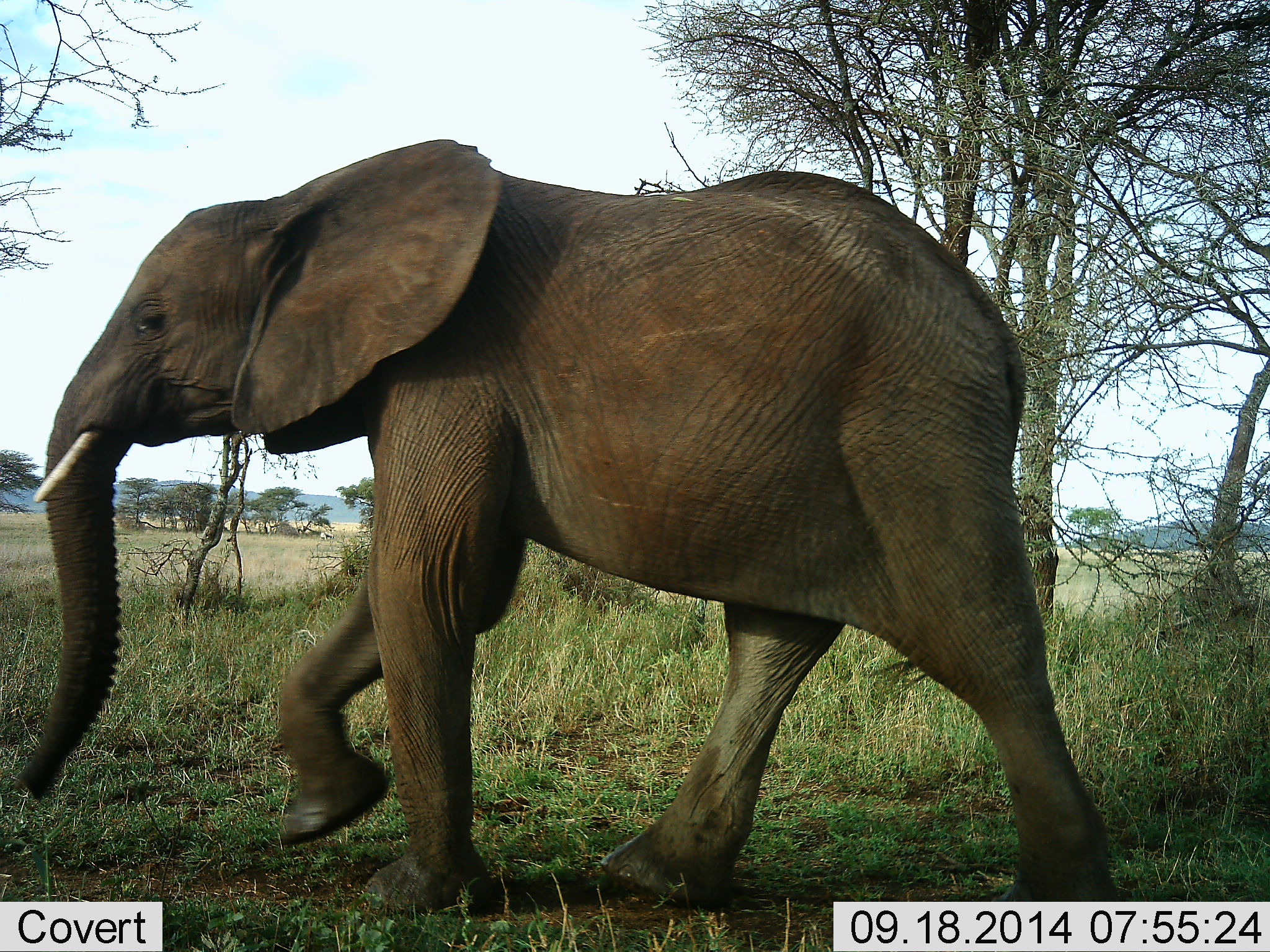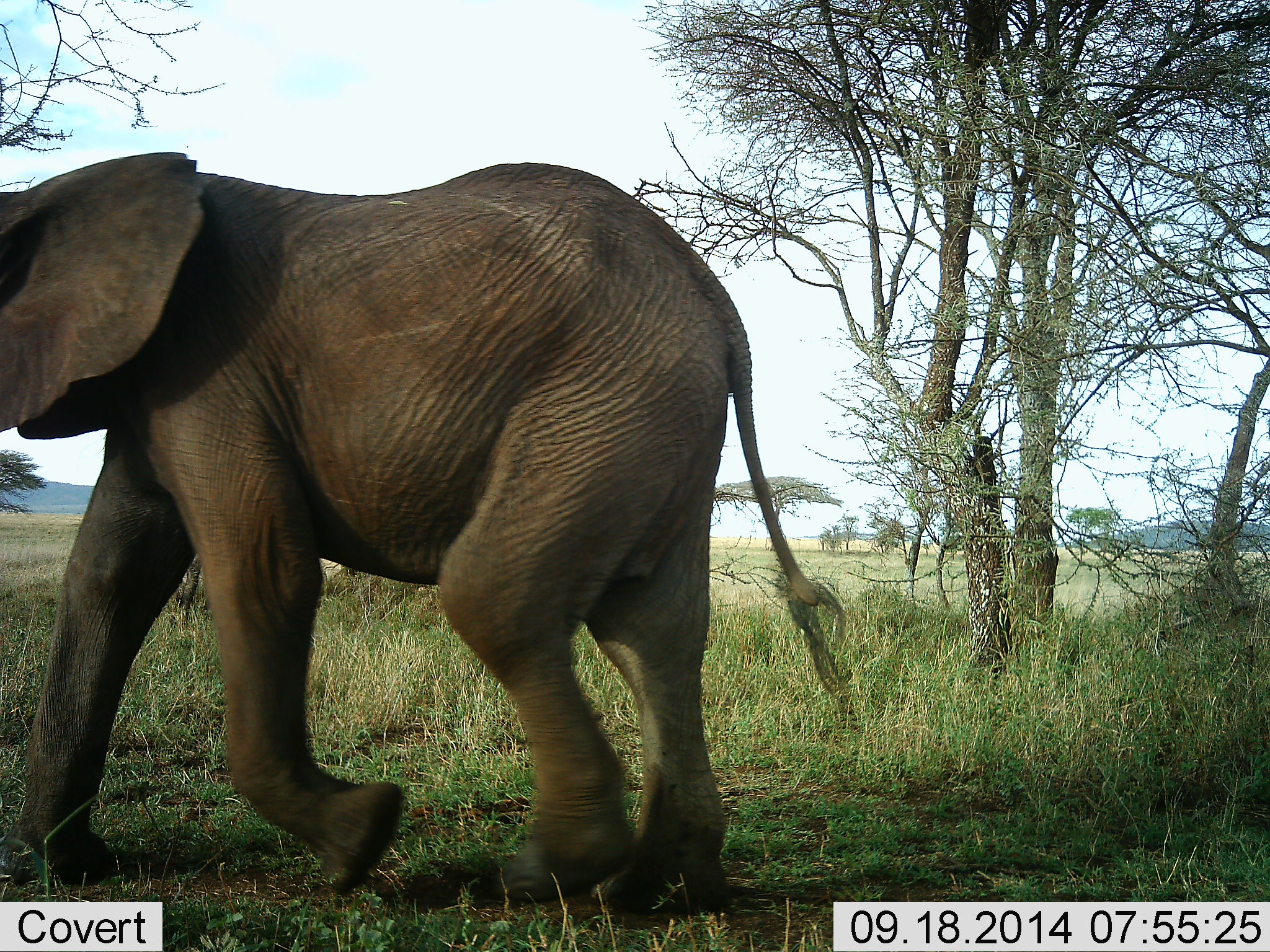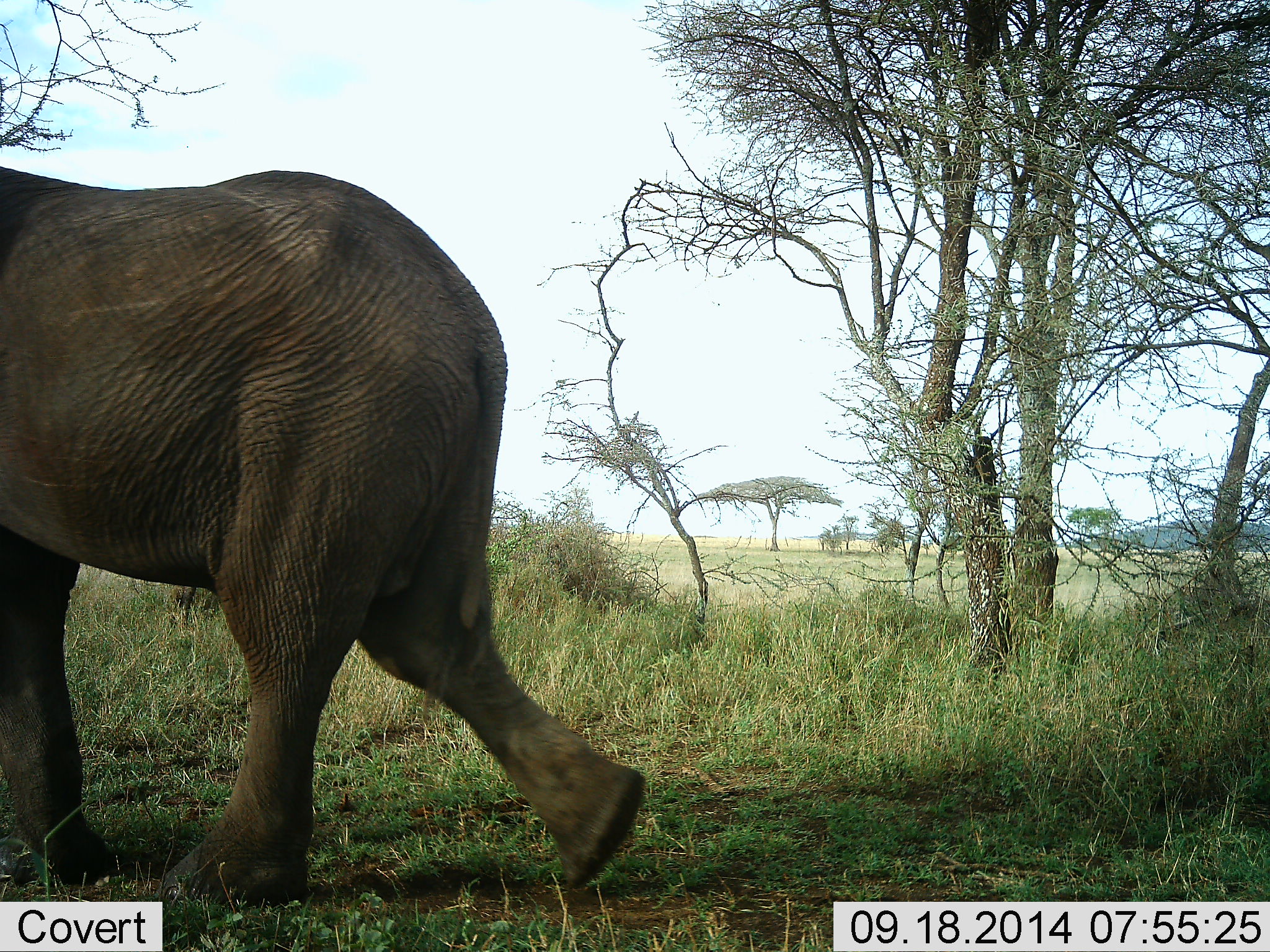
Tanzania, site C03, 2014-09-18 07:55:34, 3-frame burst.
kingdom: Animalia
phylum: Chordata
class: Mammalia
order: Proboscidea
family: Elephantidae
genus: Loxodonta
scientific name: Loxodonta africana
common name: african bush elephant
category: elephant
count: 1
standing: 10%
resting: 0%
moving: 100%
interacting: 0%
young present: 10%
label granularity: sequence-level